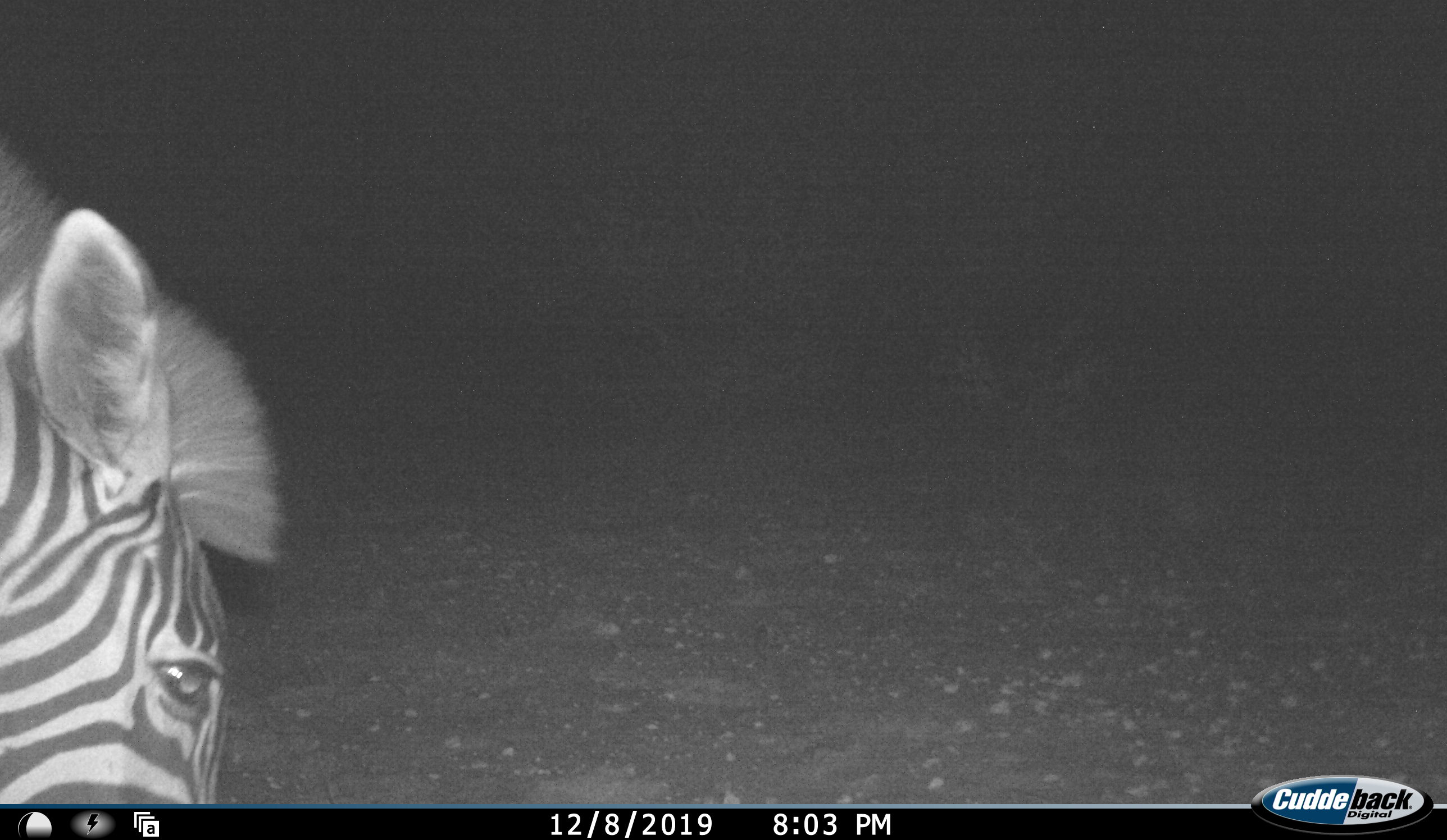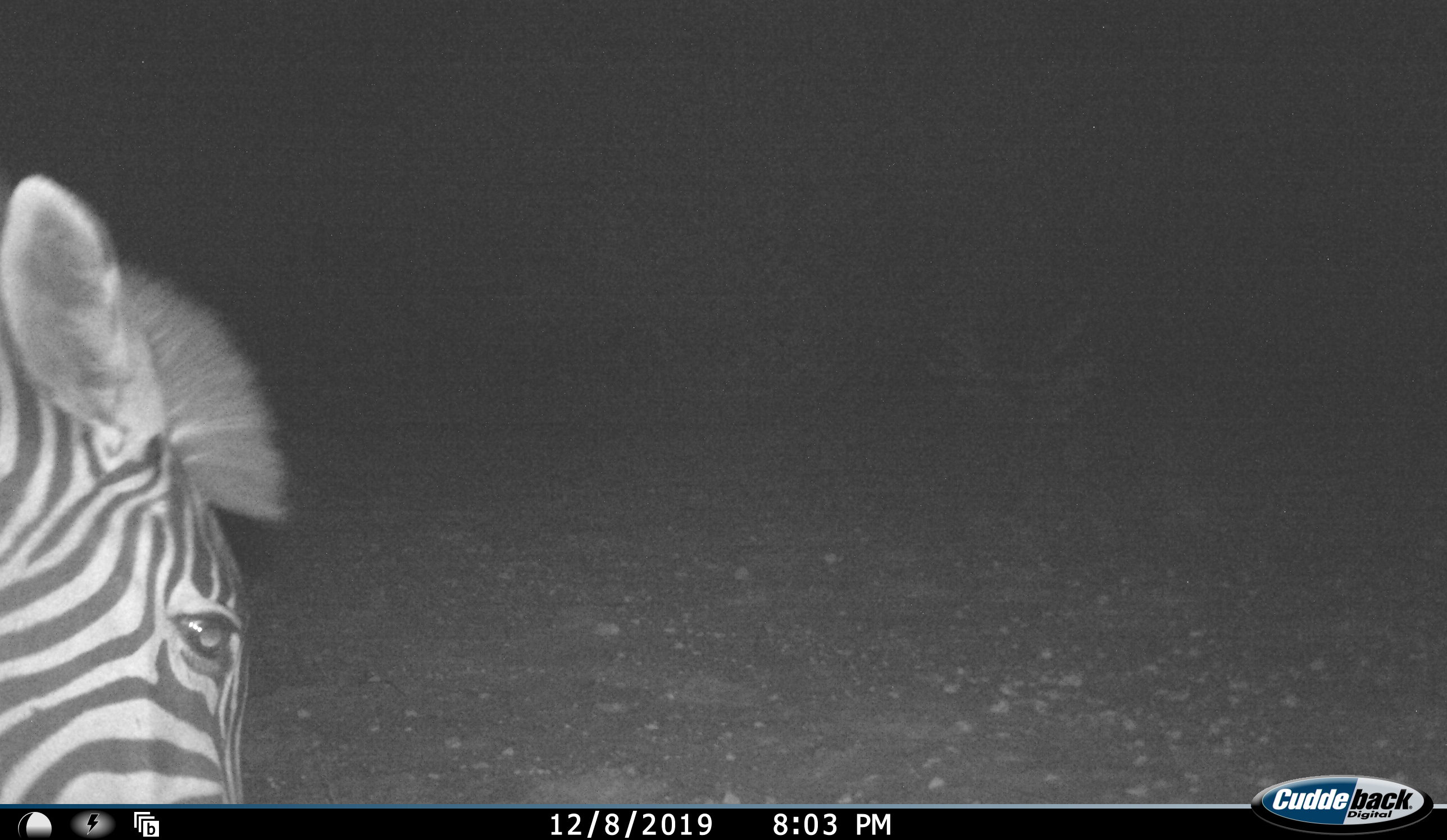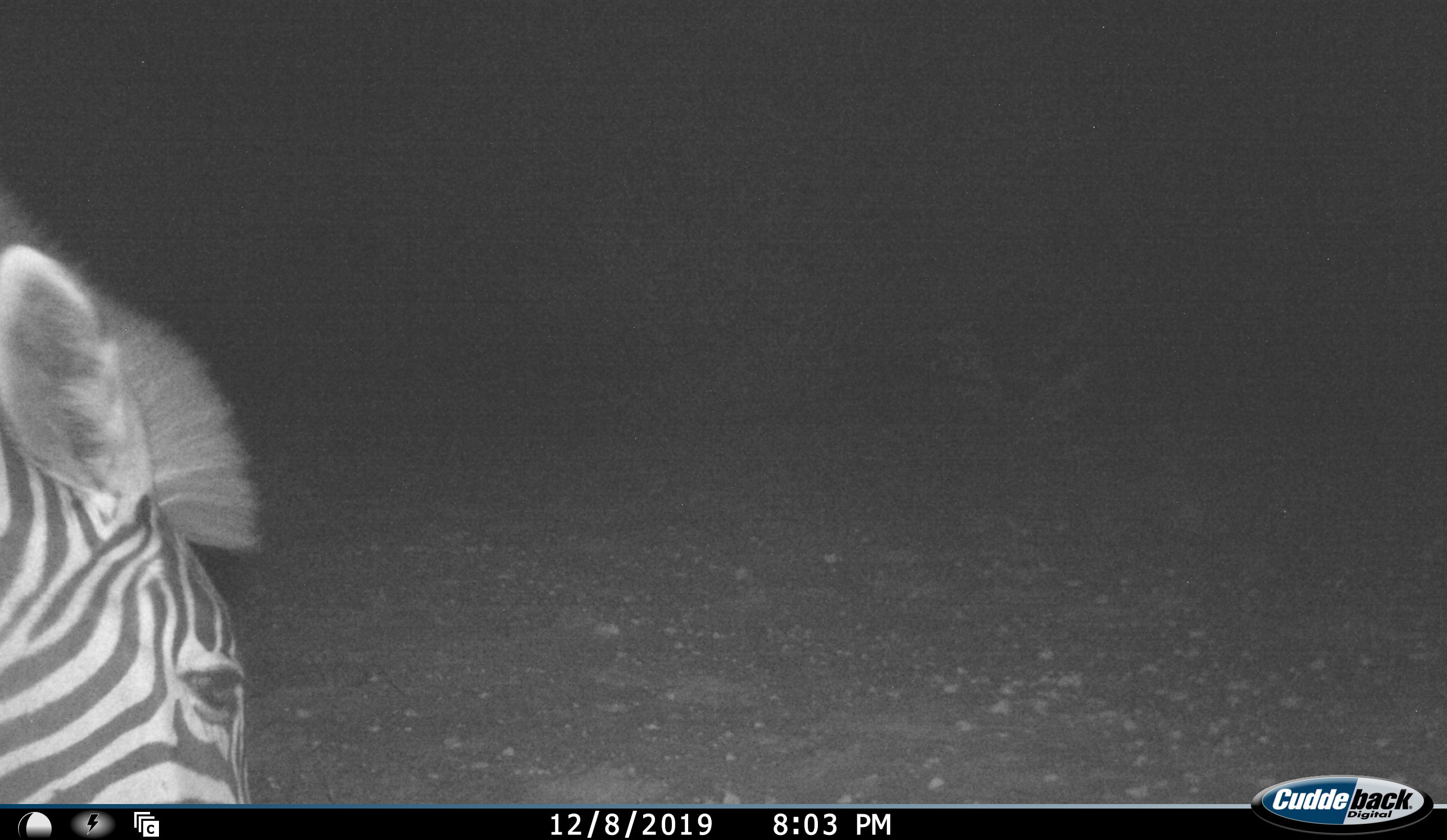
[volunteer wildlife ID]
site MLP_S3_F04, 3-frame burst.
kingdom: Animalia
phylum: Chordata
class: Mammalia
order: Perissodactyla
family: Equidae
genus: Equus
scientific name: Equus quagga burchellii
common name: burchell's zebra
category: zebraburchells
Zebraburchells (burchell's zebra) (Equus quagga burchellii), count 1. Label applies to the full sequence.